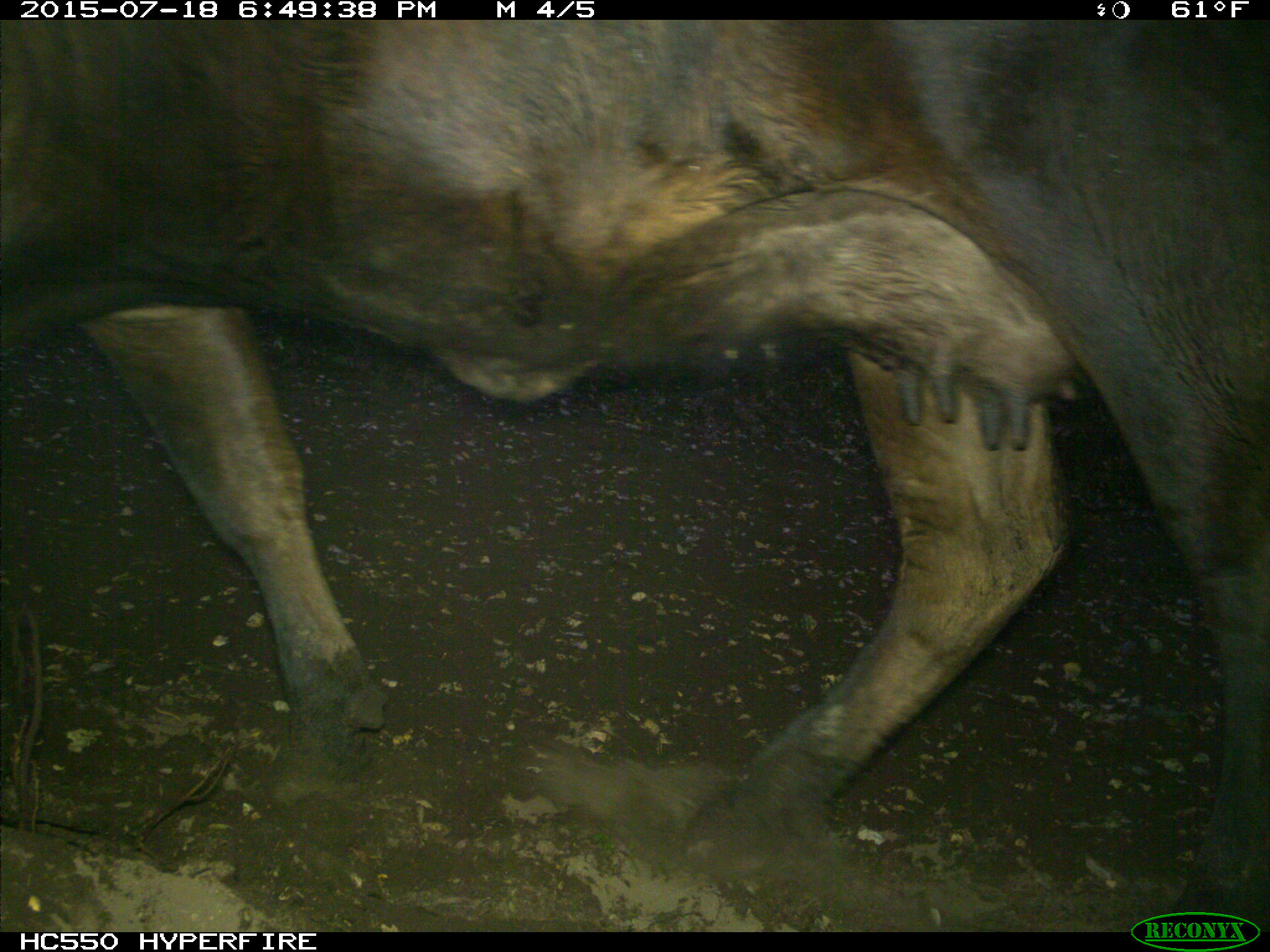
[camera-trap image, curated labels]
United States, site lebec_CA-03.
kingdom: Animalia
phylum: Chordata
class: Mammalia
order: Artiodactyla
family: Bovidae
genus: Bos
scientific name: Bos taurus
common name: domestic cow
Bos taurus (domestic cow).